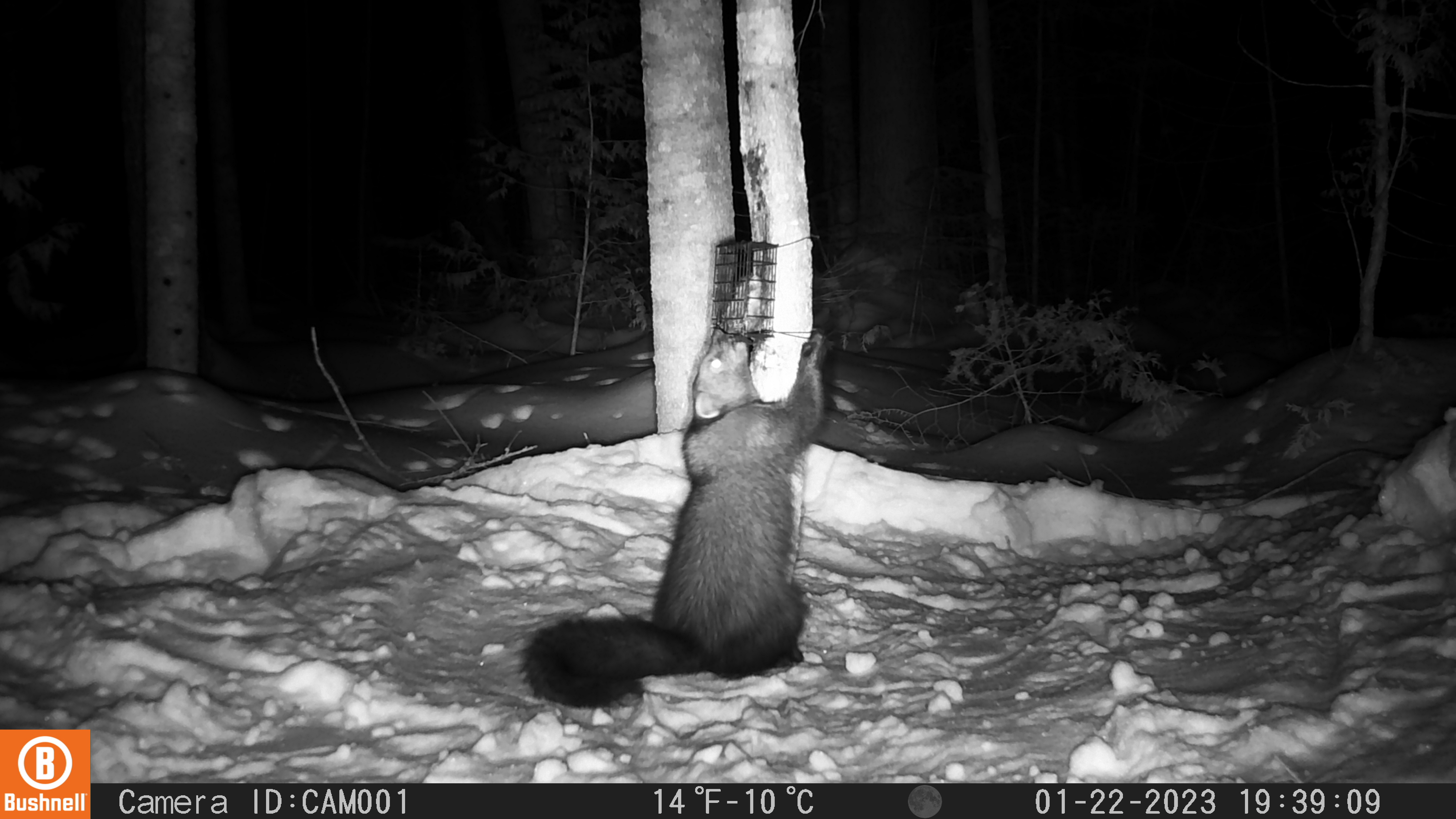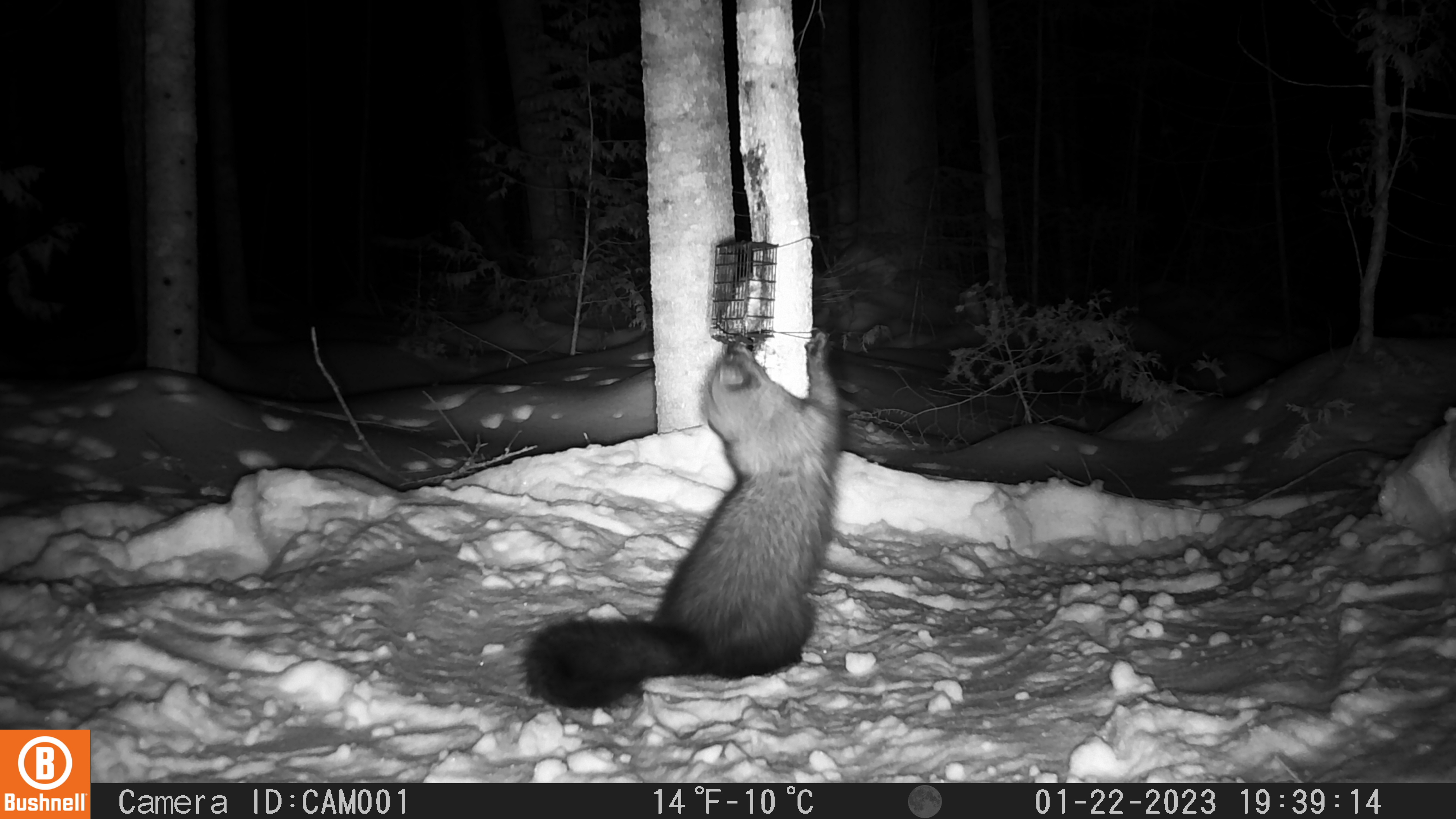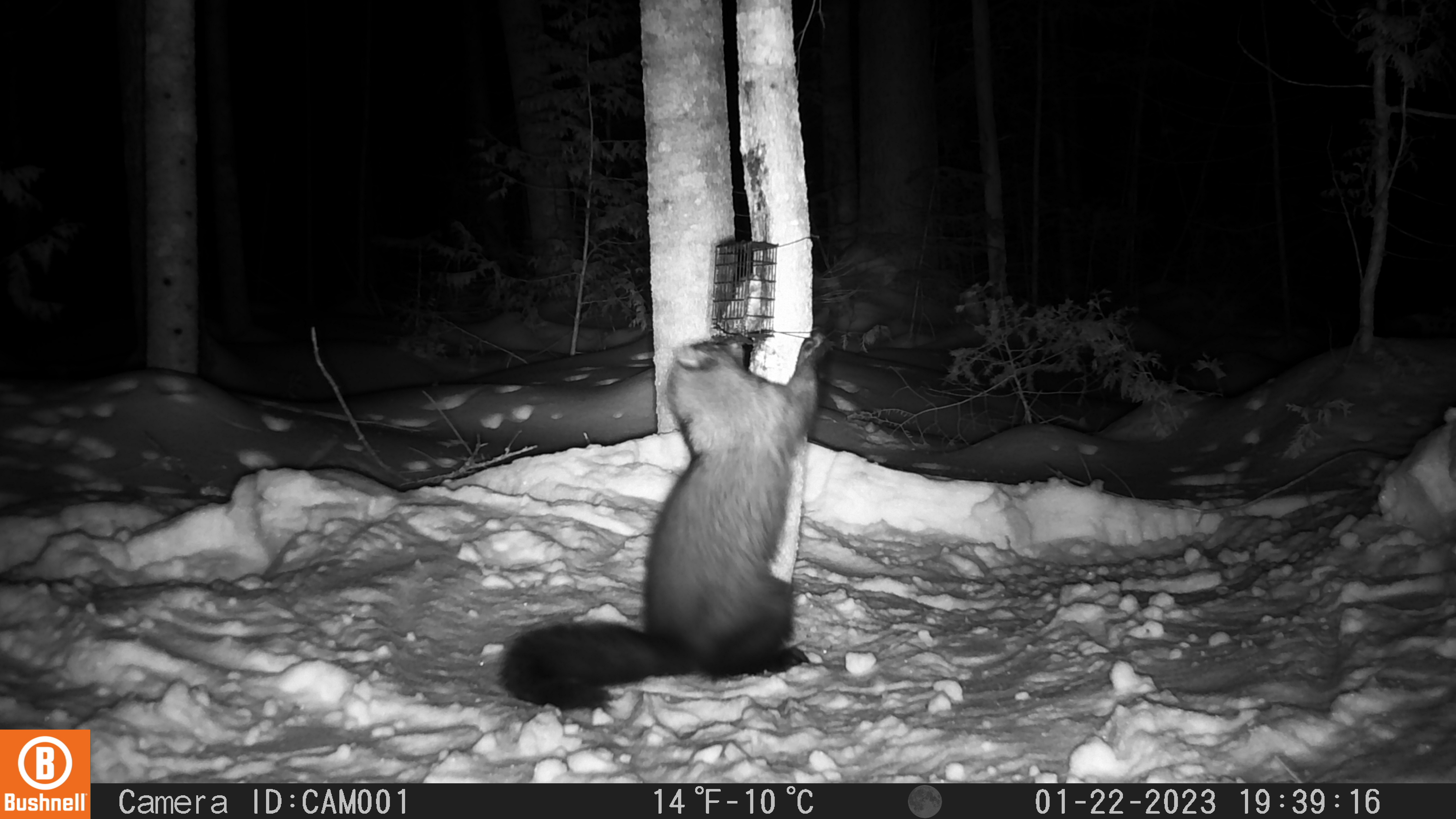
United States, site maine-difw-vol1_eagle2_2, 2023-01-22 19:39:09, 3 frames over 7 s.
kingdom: Animalia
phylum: Chordata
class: Mammalia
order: Carnivora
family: Mustelidae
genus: Pekania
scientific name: Pekania pennanti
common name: fisher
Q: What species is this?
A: Fisher (Pekania pennanti).